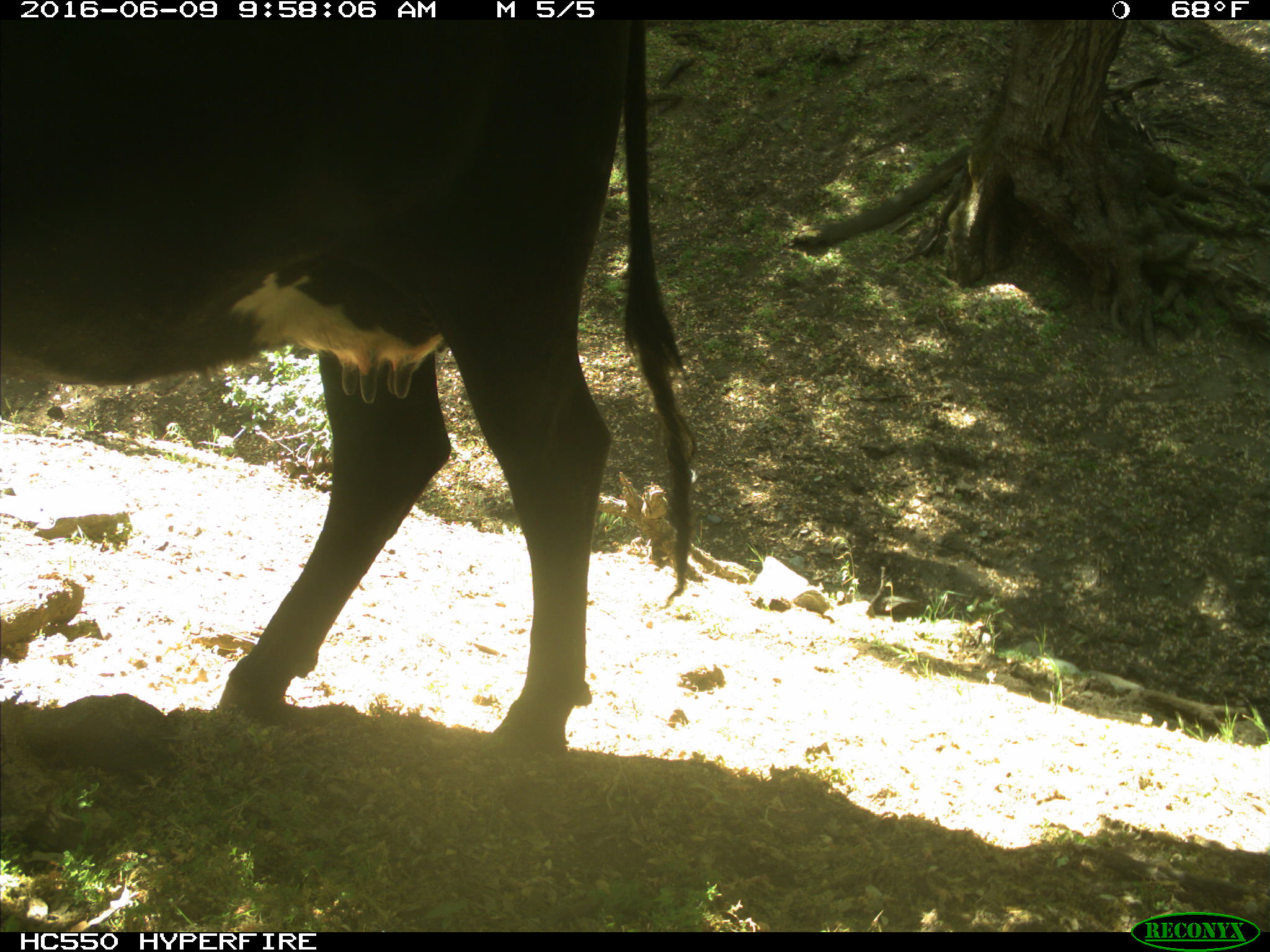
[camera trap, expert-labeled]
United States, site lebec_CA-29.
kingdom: Animalia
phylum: Chordata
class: Mammalia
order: Artiodactyla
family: Bovidae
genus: Bos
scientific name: Bos taurus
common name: domestic cow